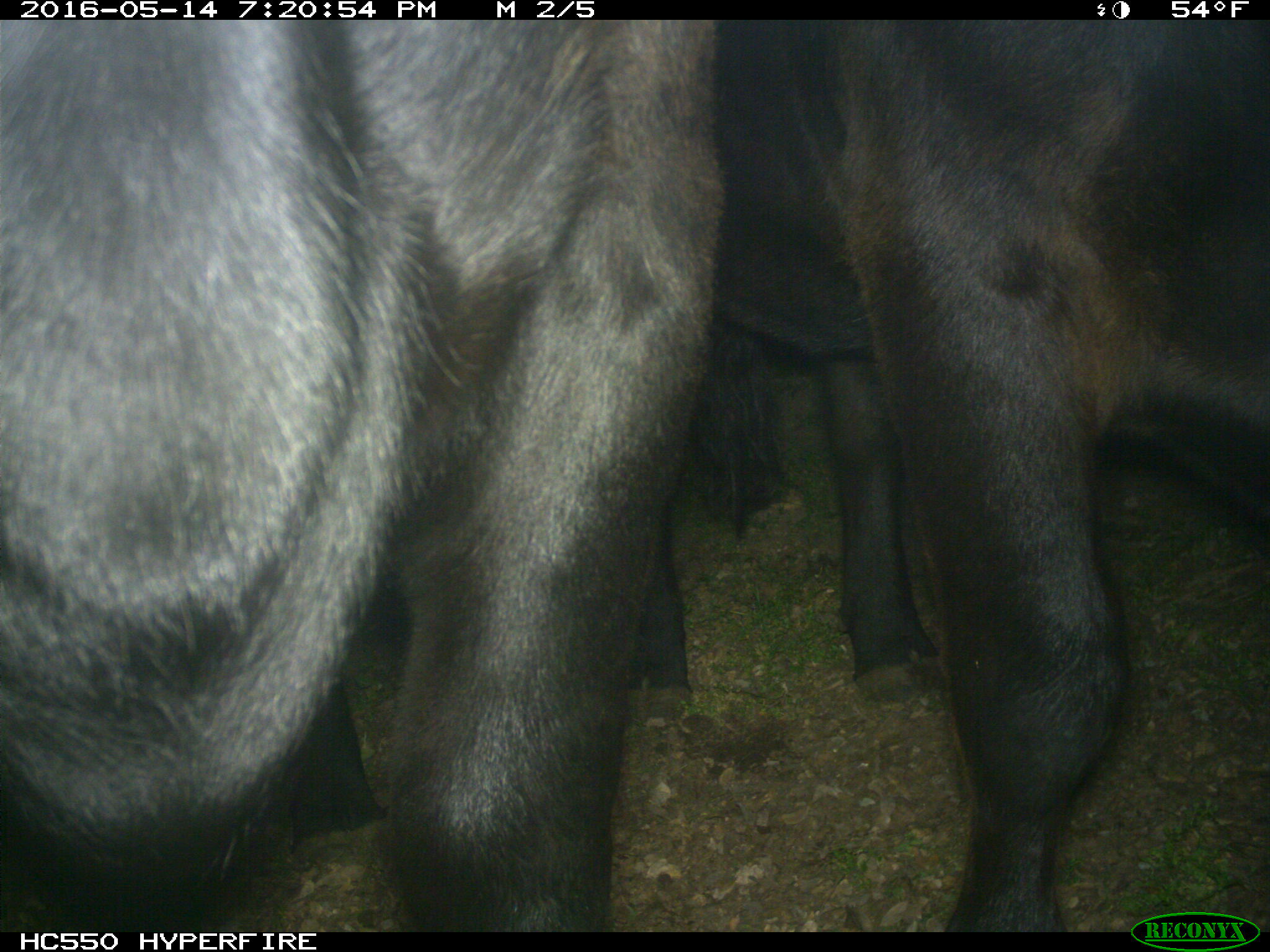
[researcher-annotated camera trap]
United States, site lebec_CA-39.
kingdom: Animalia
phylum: Chordata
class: Mammalia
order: Artiodactyla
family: Bovidae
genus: Bos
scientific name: Bos taurus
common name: domestic cow